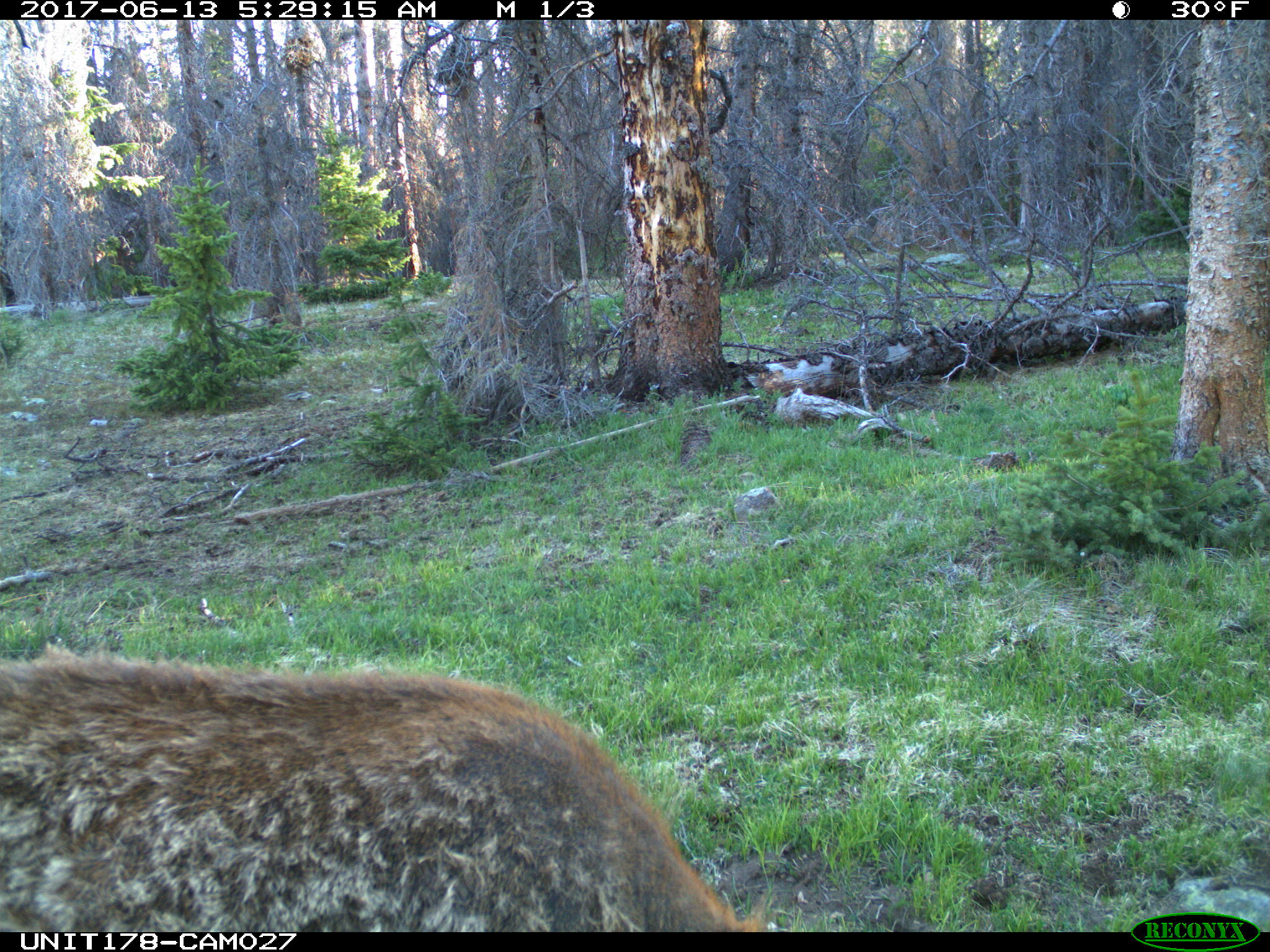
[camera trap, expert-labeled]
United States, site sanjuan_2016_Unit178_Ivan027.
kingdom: Animalia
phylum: Chordata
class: Mammalia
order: Artiodactyla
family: Cervidae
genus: Cervus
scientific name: Cervus elaphus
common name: red deer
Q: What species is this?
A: Cervus elaphus (red deer).